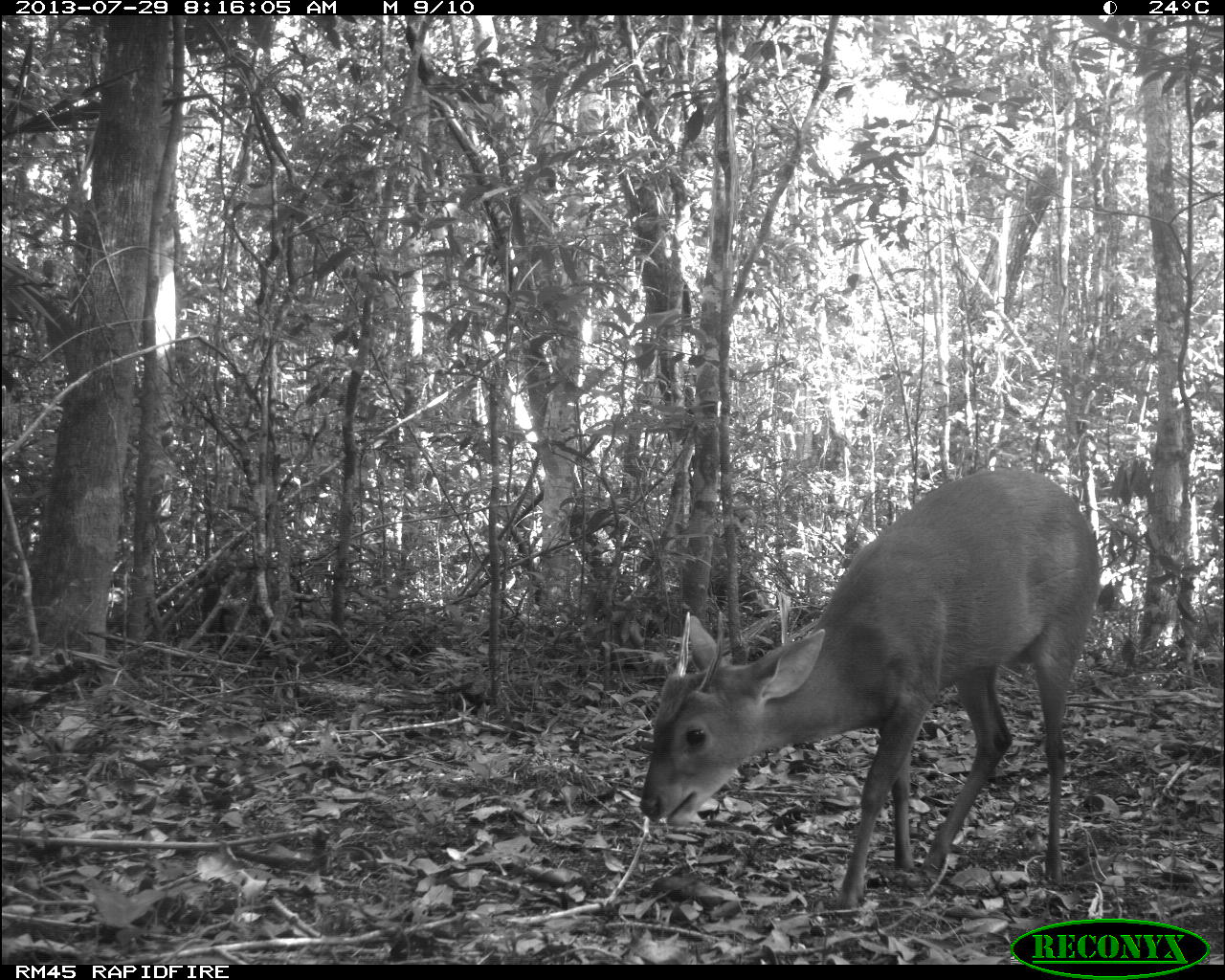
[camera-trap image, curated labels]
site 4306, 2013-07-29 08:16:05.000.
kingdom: Animalia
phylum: Chordata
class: Mammalia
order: Artiodactyla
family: Cervidae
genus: Mazama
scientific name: Mazama temama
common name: central american red brocket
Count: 1.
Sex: male.